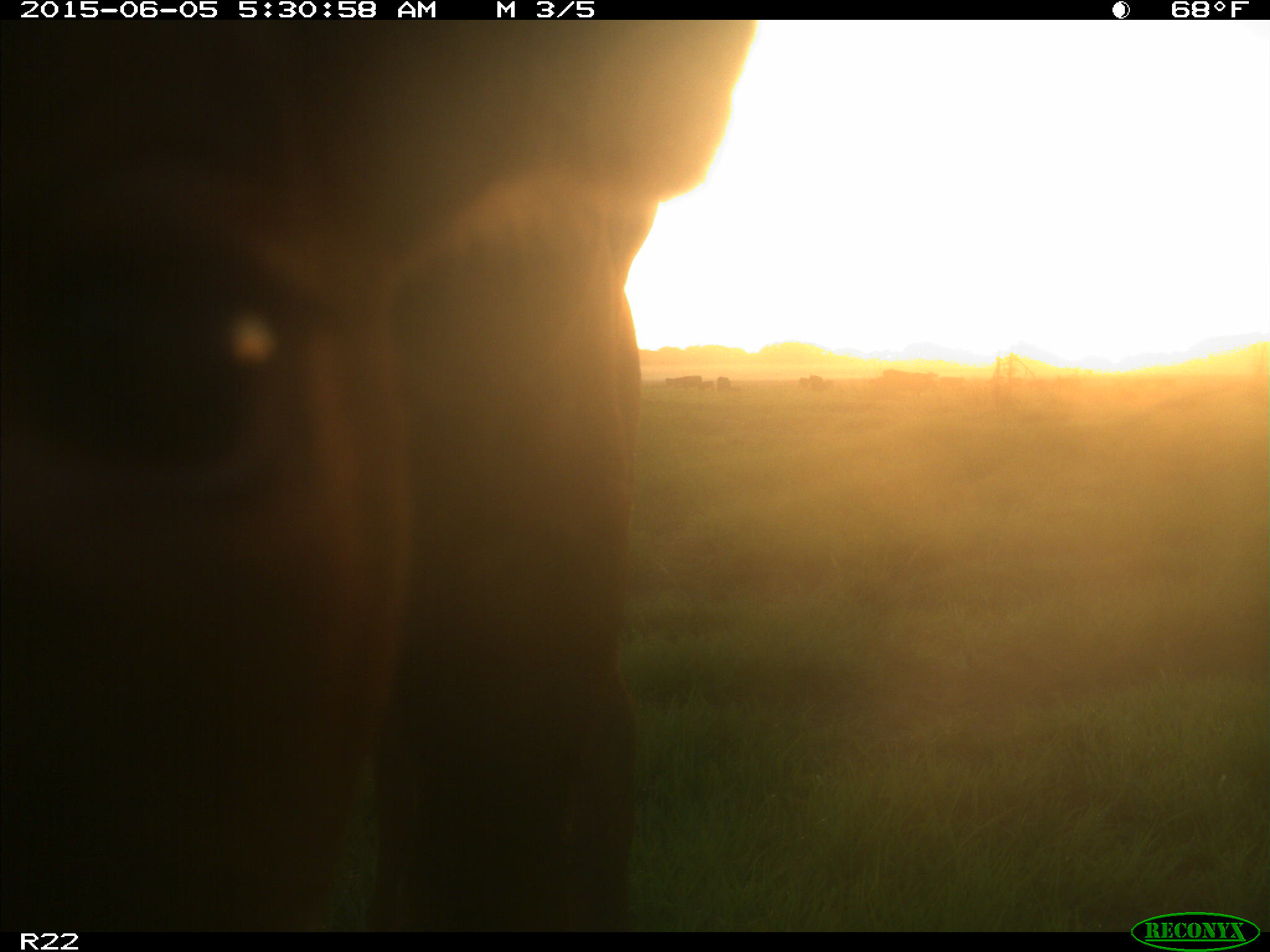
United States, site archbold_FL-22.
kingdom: Animalia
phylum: Chordata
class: Mammalia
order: Artiodactyla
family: Bovidae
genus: Bos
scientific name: Bos taurus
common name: domestic cow